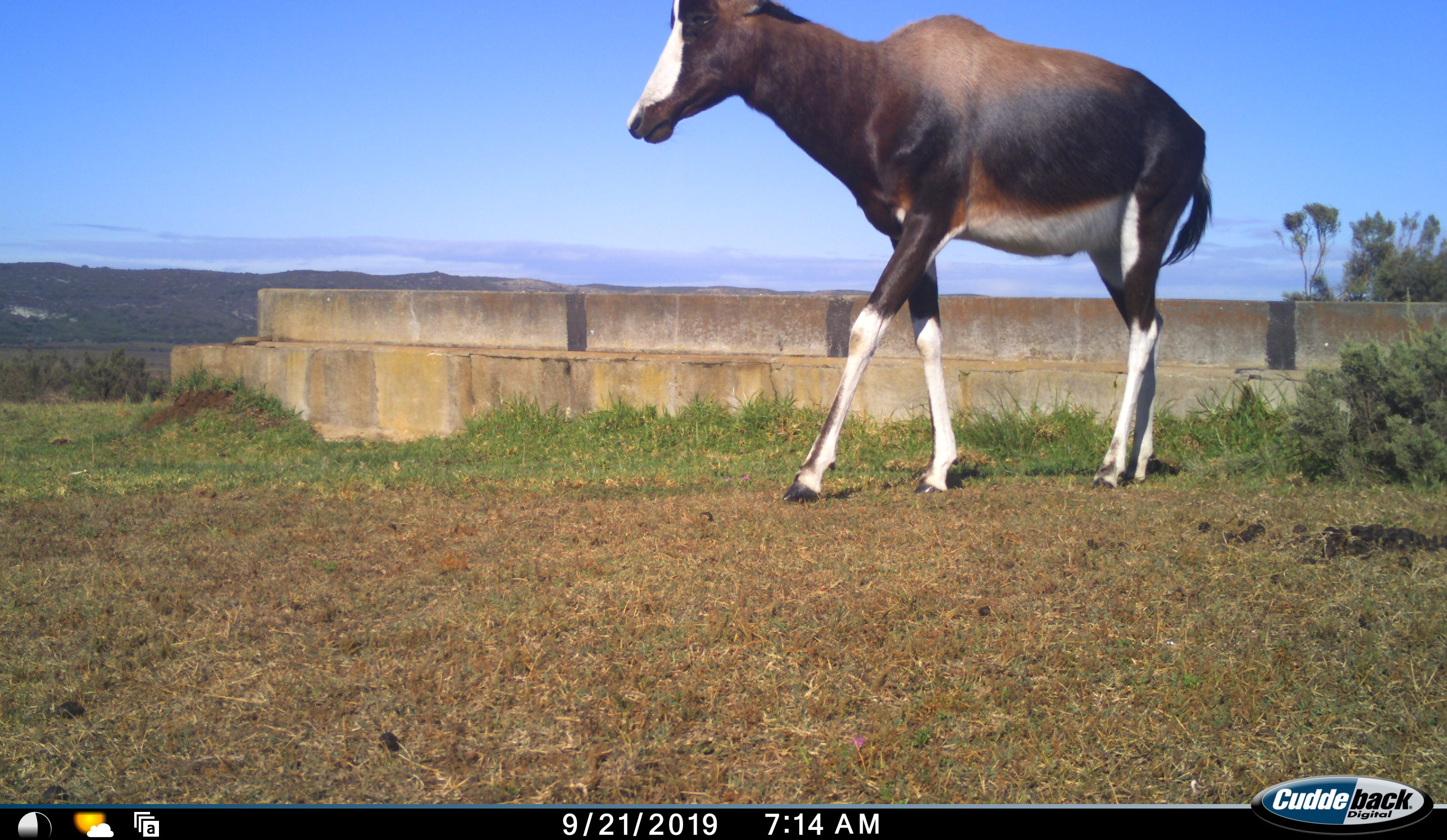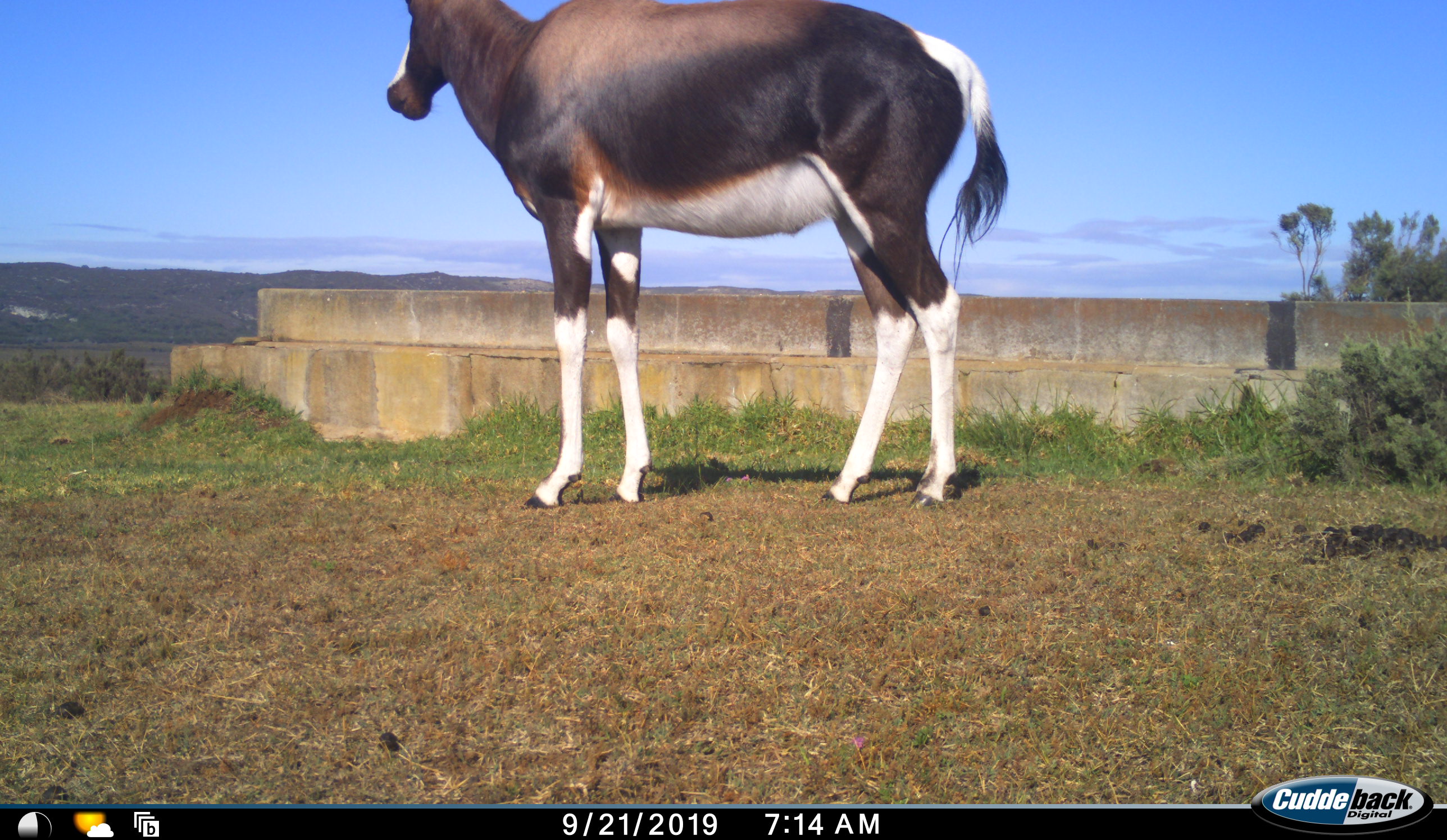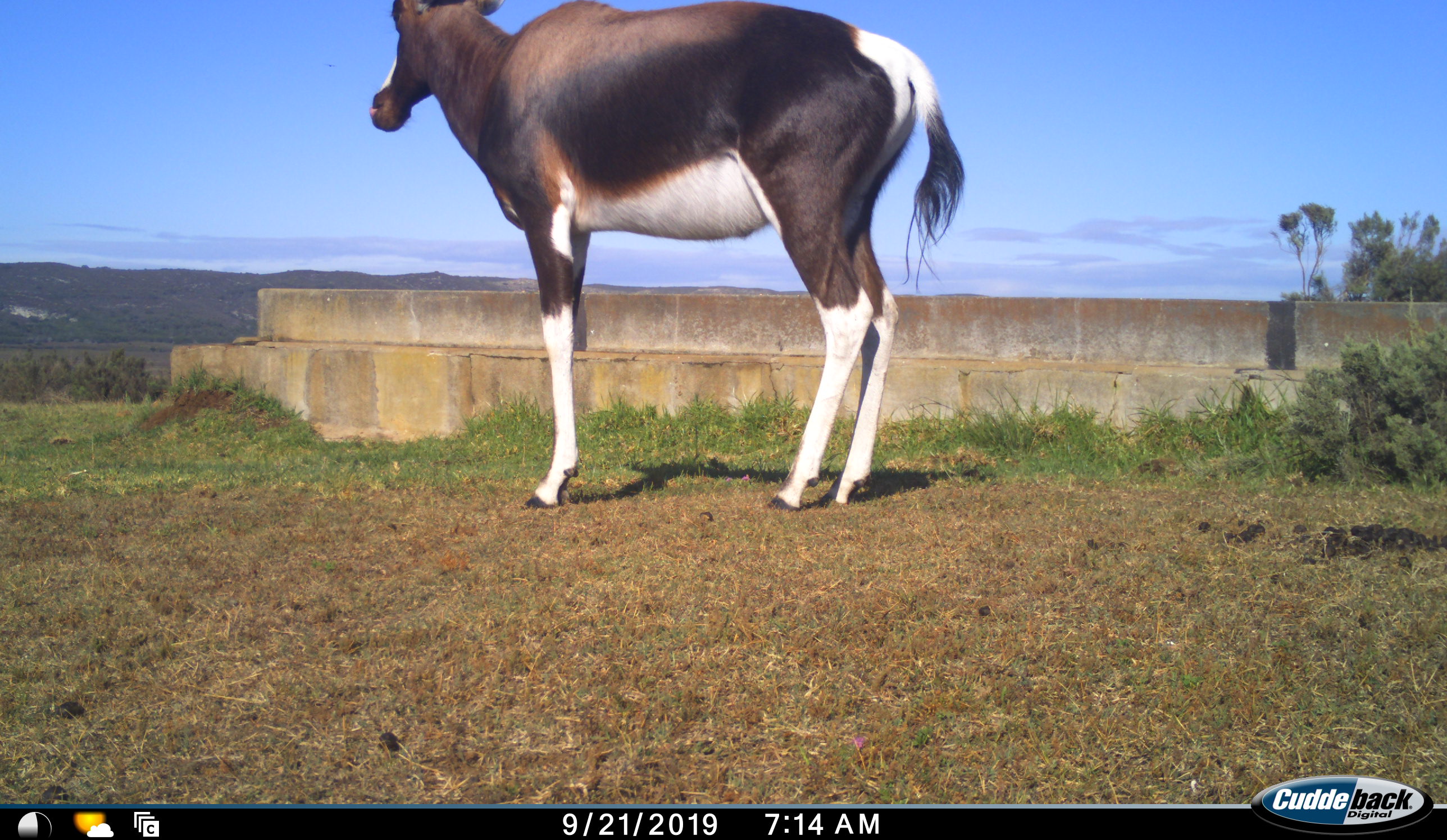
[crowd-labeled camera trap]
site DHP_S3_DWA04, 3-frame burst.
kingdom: Animalia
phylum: Chordata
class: Mammalia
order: Artiodactyla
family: Bovidae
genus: Damaliscus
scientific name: Damaliscus pygargus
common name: bontebok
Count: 1.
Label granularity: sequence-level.